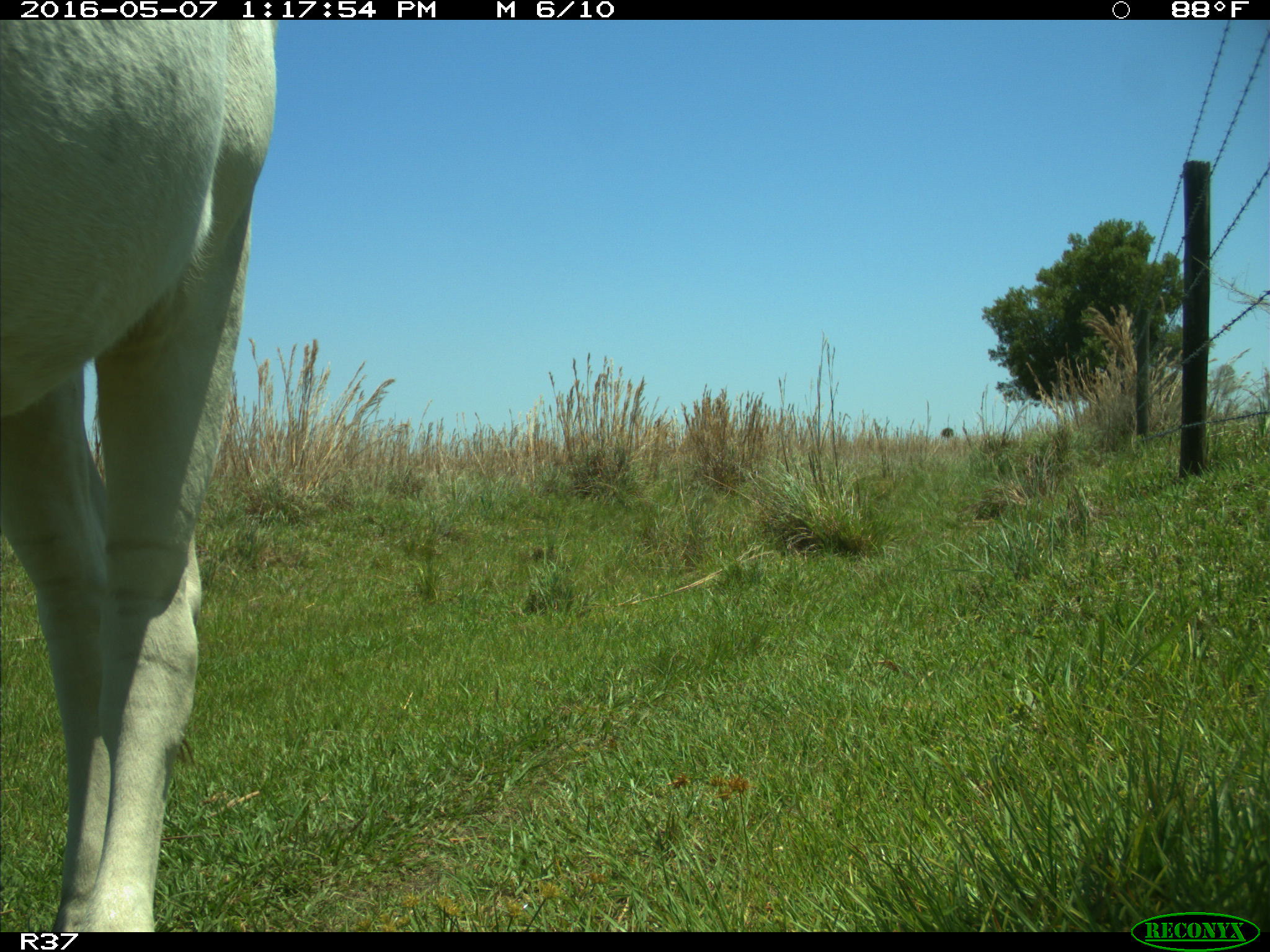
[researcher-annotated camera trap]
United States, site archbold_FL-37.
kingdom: Animalia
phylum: Chordata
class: Mammalia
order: Artiodactyla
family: Bovidae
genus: Bos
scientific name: Bos taurus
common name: domestic cow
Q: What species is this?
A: Bos taurus (domestic cow).